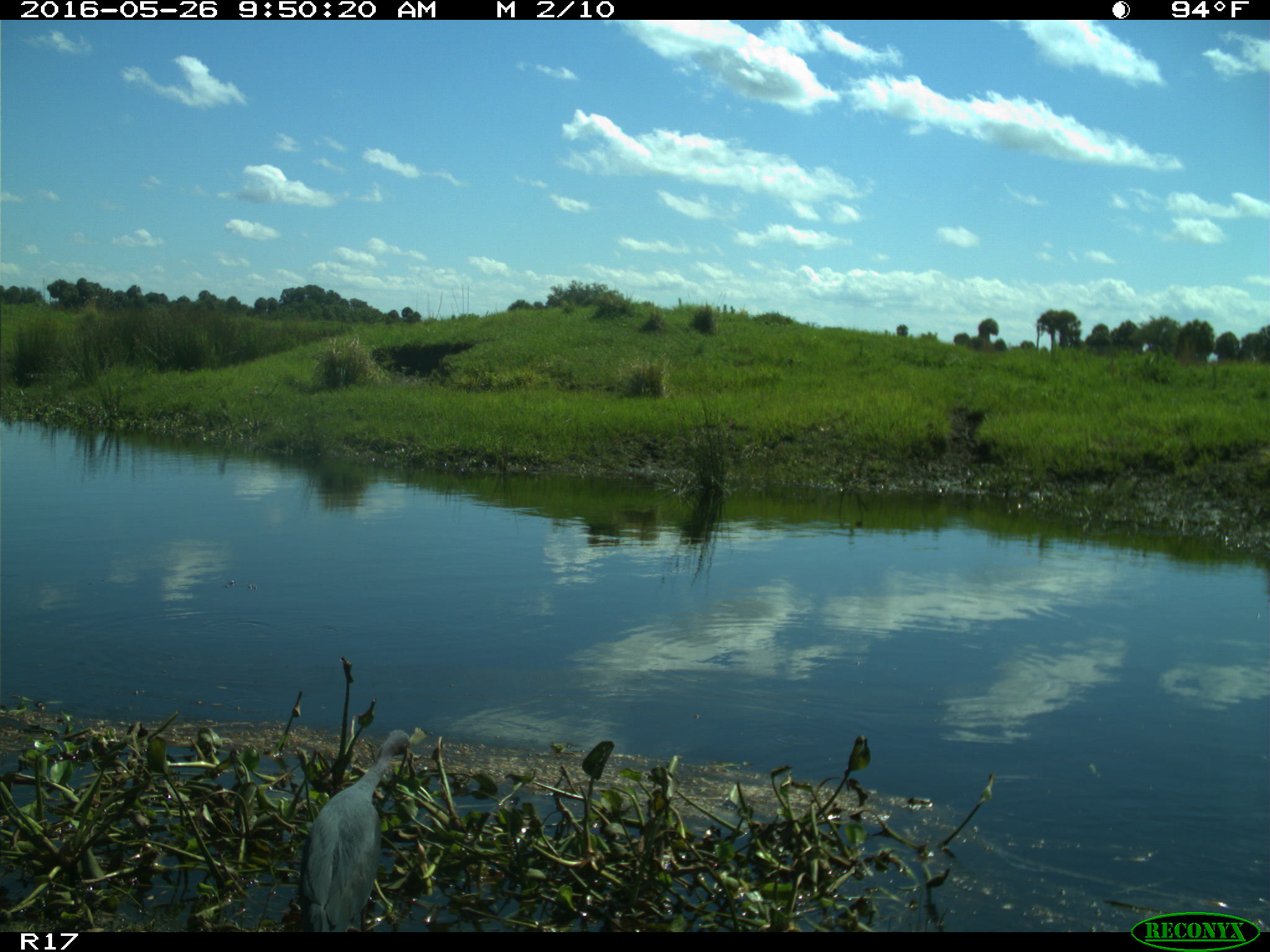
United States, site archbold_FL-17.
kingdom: Animalia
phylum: Chordata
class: Aves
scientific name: Aves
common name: birds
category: unidentified bird